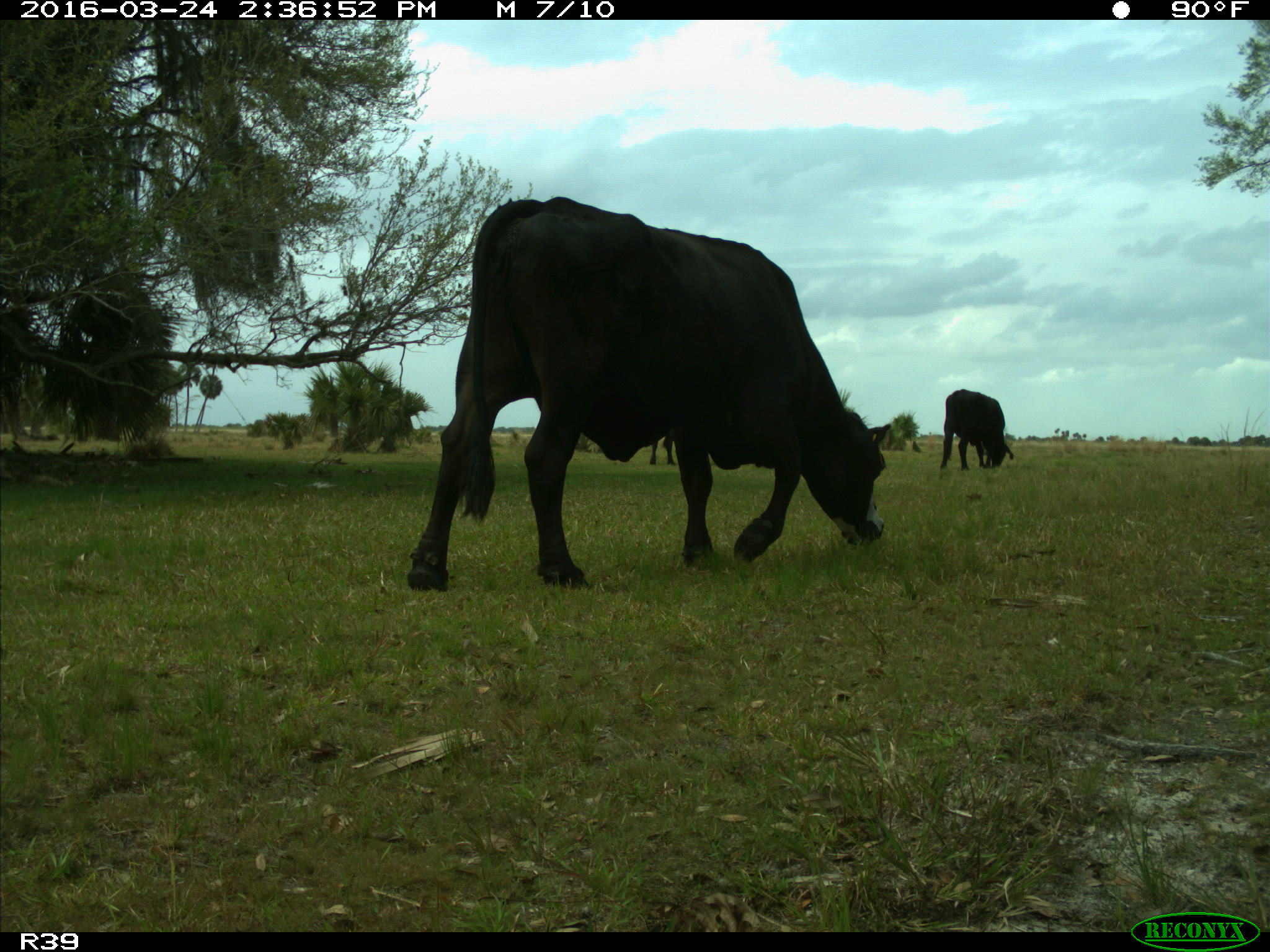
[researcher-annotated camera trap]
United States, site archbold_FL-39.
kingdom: Animalia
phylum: Chordata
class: Mammalia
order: Artiodactyla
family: Bovidae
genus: Bos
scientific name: Bos taurus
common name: domestic cow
Bos taurus (domestic cow).